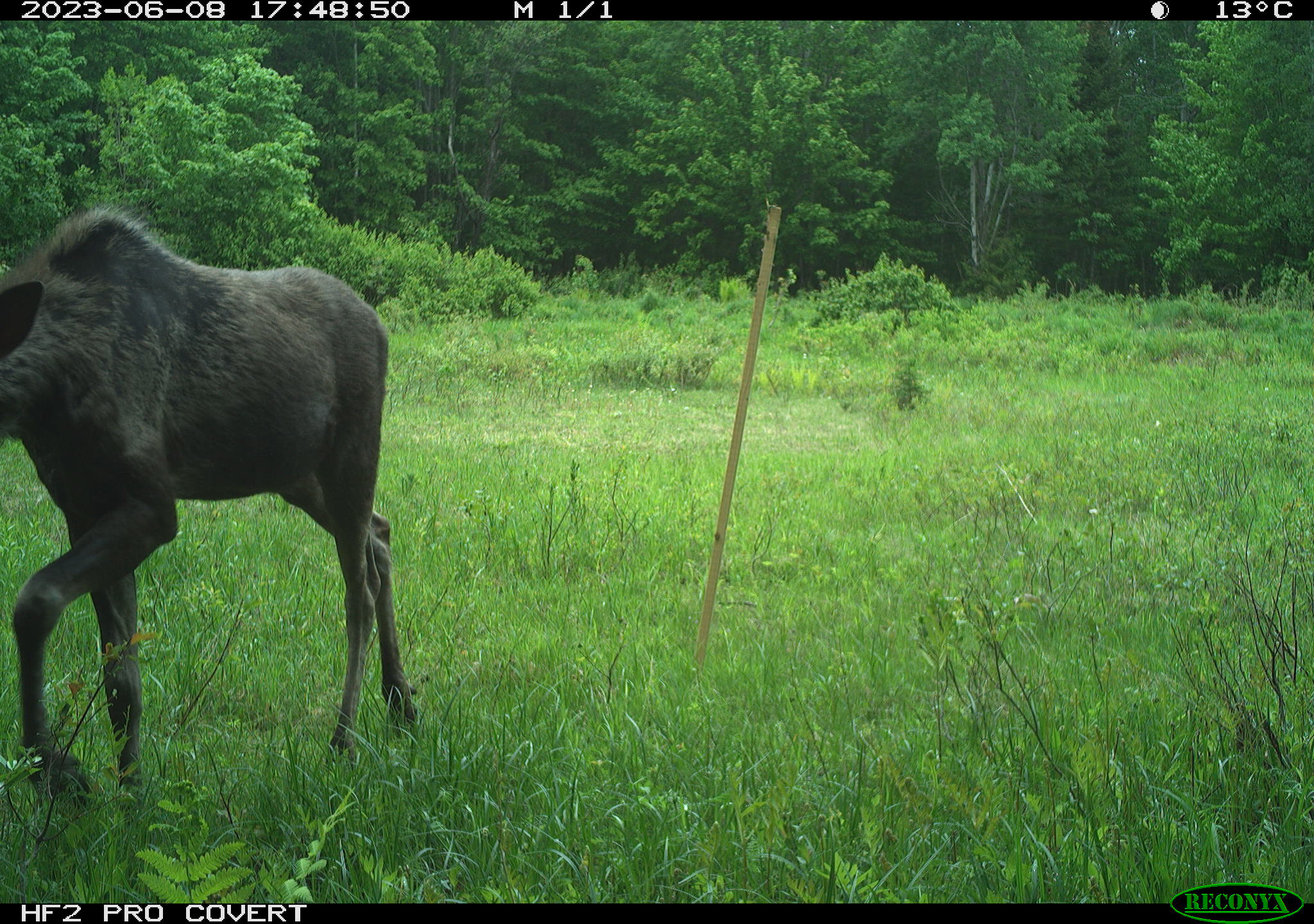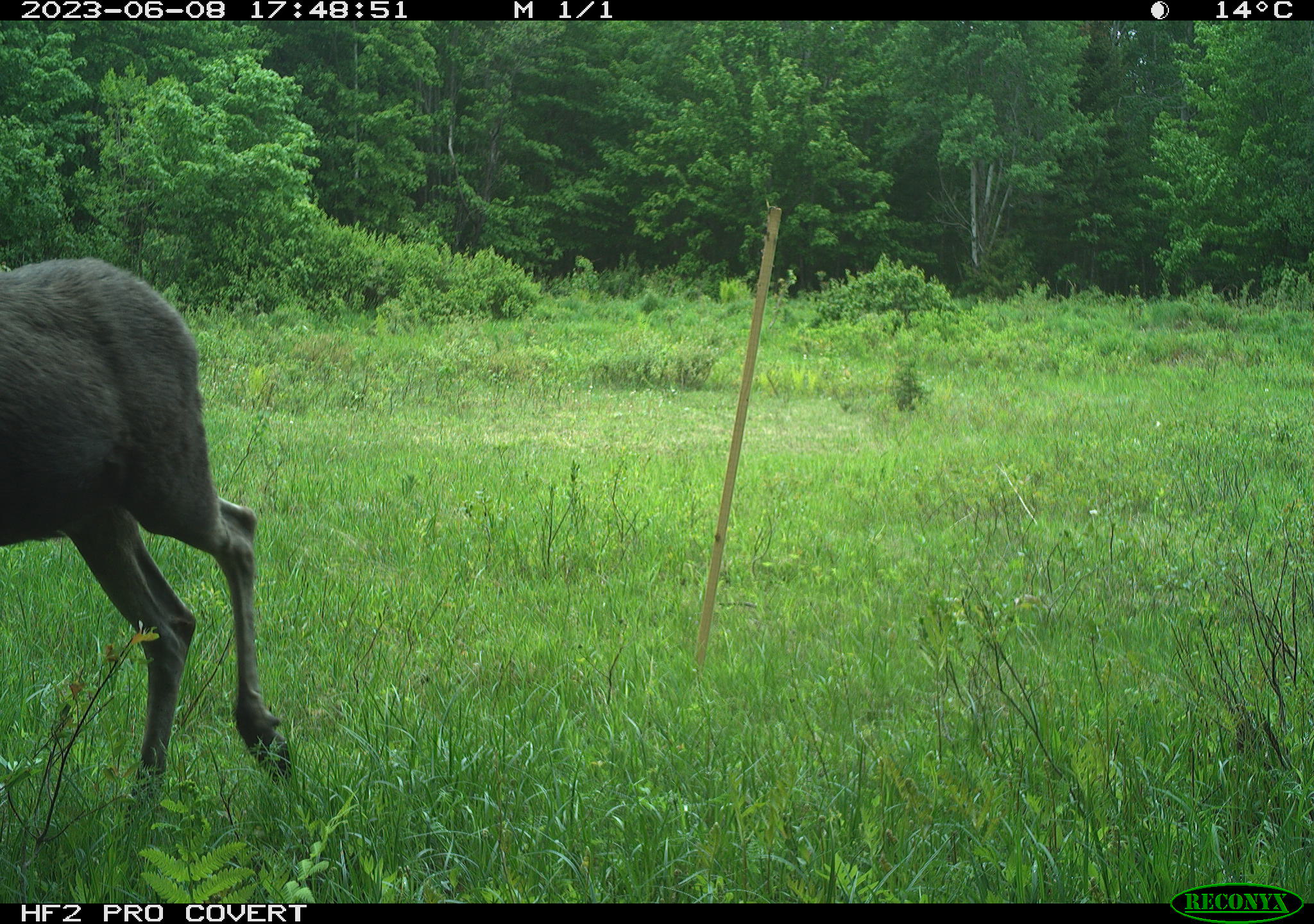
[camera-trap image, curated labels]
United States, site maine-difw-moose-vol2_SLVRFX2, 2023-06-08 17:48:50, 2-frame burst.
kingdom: Animalia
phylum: Chordata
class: Mammalia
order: Artiodactyla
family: Cervidae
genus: Alces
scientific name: Alces alces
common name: moose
Moose (Alces alces).